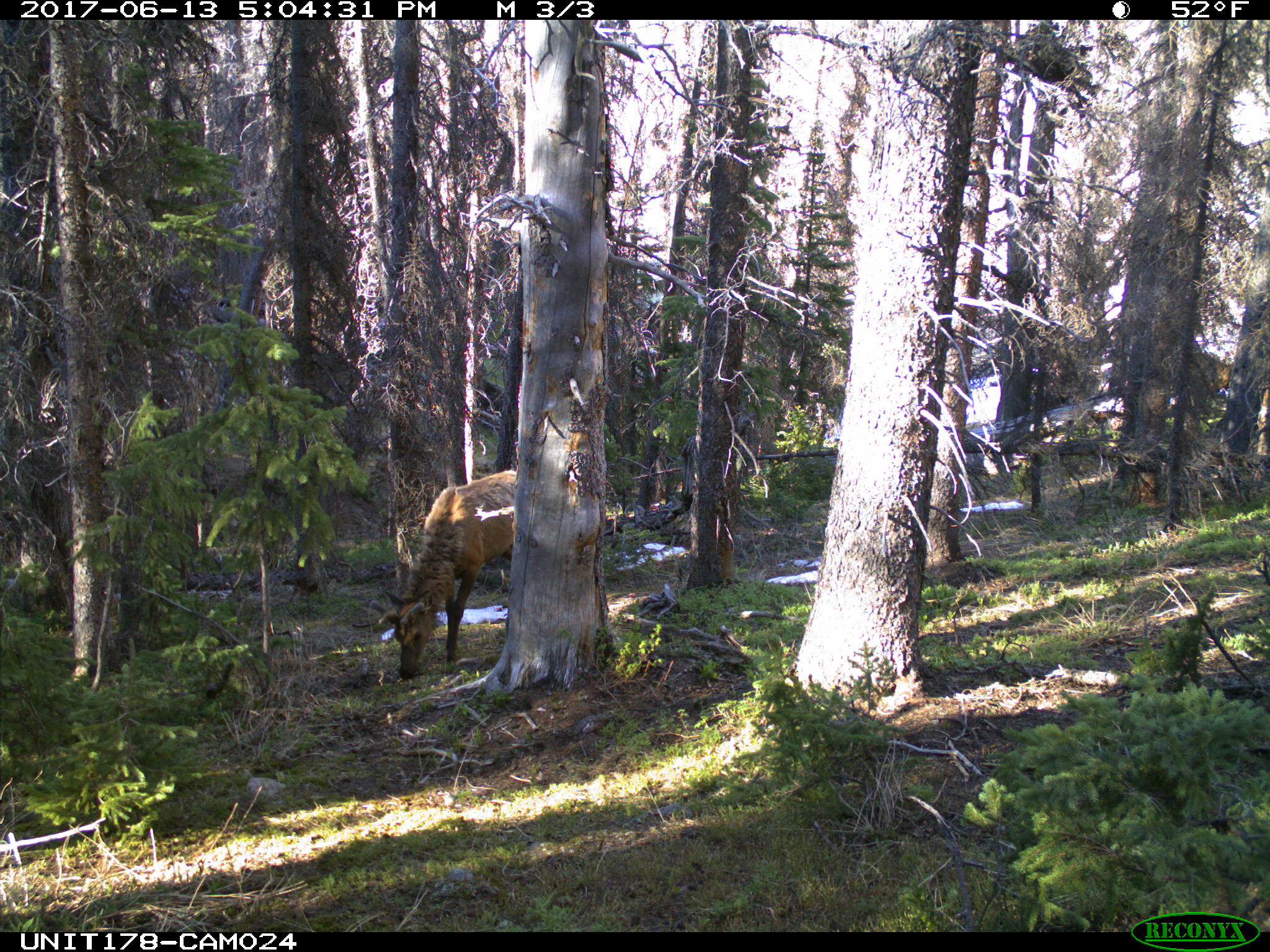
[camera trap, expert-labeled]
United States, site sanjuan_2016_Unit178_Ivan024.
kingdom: Animalia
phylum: Chordata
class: Mammalia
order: Artiodactyla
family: Cervidae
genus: Cervus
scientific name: Cervus elaphus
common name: red deer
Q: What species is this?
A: Cervus elaphus (red deer).